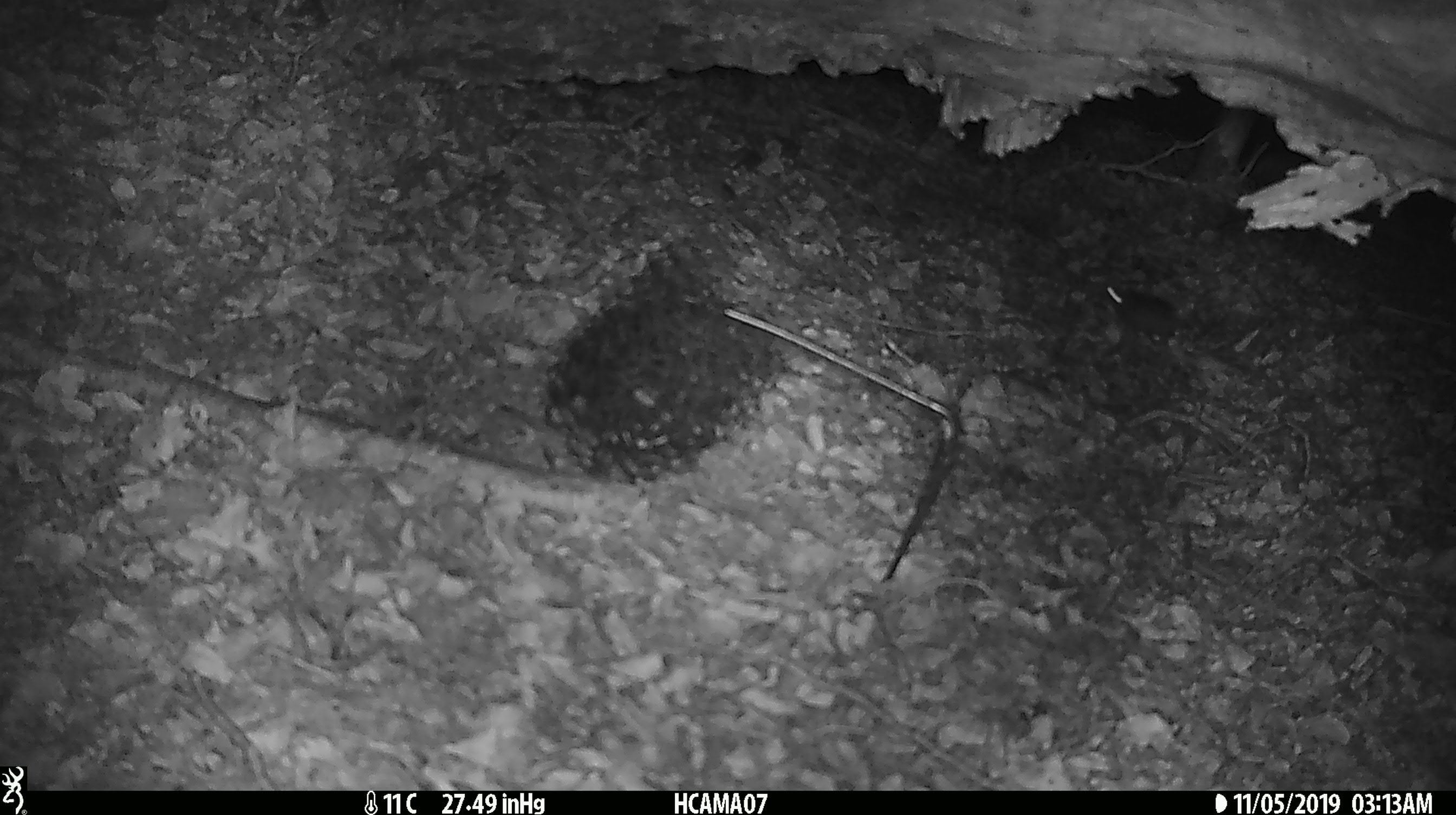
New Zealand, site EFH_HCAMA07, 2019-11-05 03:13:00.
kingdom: Animalia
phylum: Chordata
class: Mammalia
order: Rodentia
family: Muridae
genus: Mus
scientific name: Mus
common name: mouse